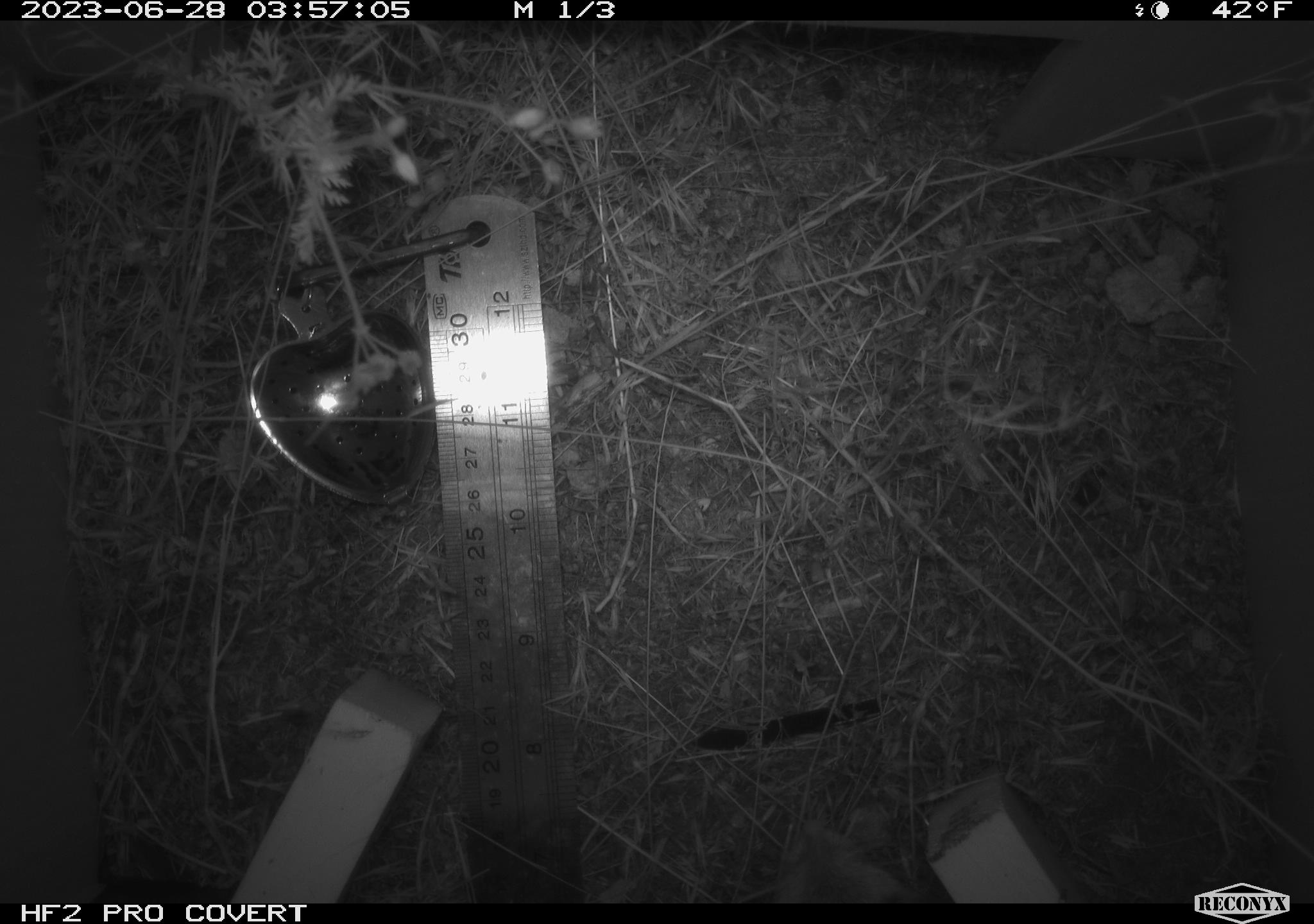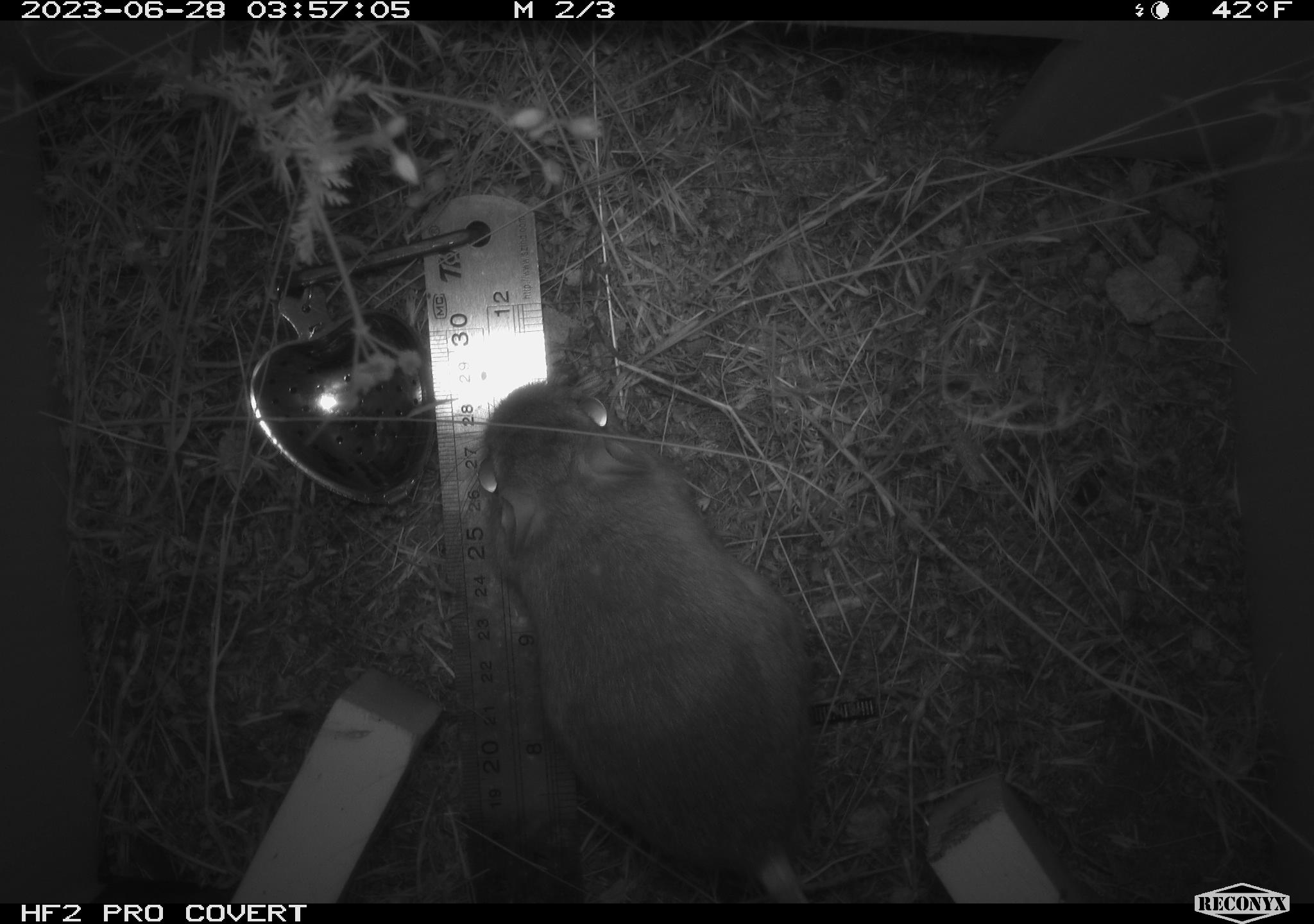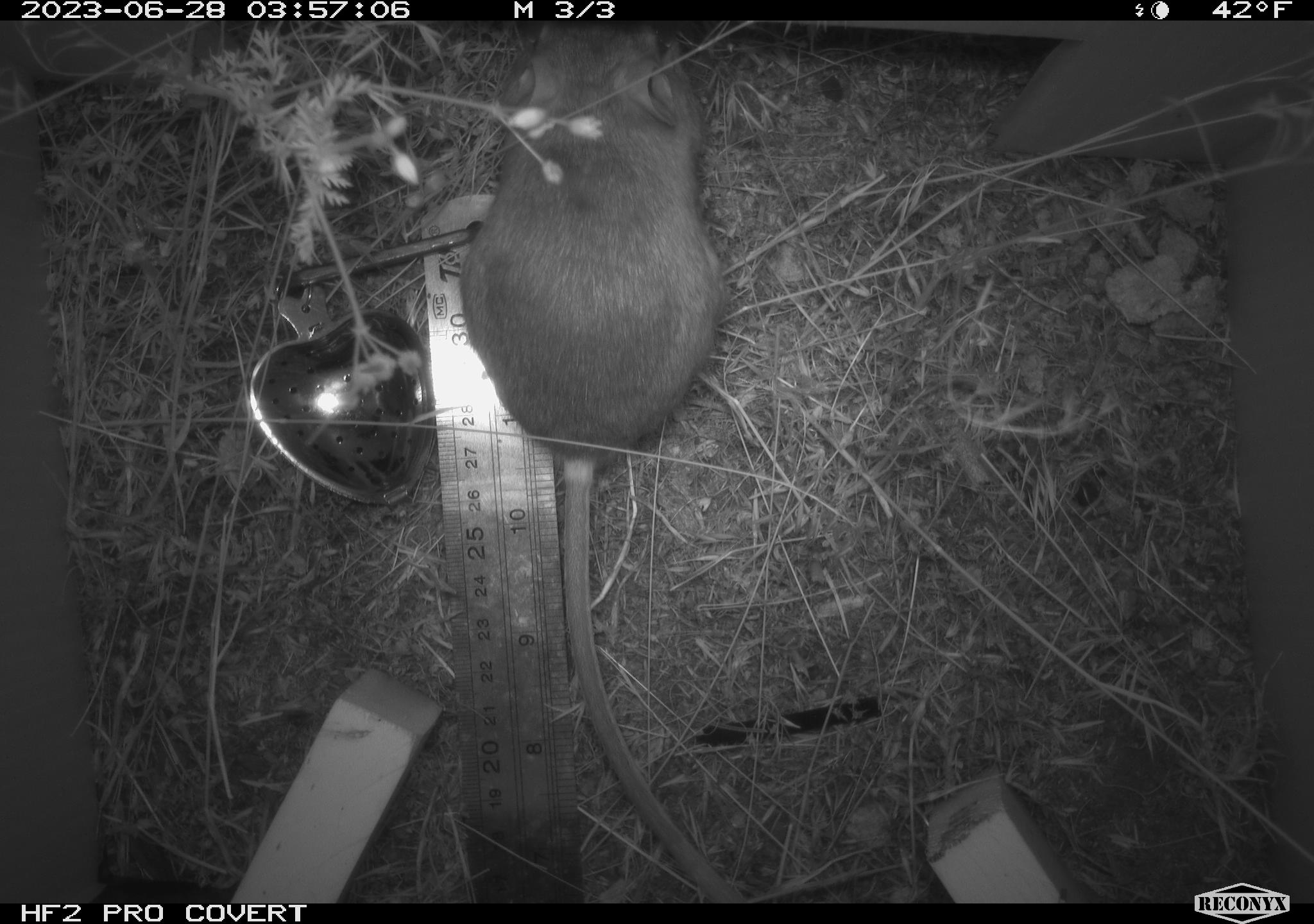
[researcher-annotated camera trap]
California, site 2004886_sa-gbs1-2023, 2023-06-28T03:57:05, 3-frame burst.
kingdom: Animalia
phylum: Chordata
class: Mammalia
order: Rodentia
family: Heteromyidae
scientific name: Heteromyidae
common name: kangaroo rats and pocket mice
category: heteromyidae family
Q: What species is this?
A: Heteromyidae family (kangaroo rats and pocket mice) (Heteromyidae).